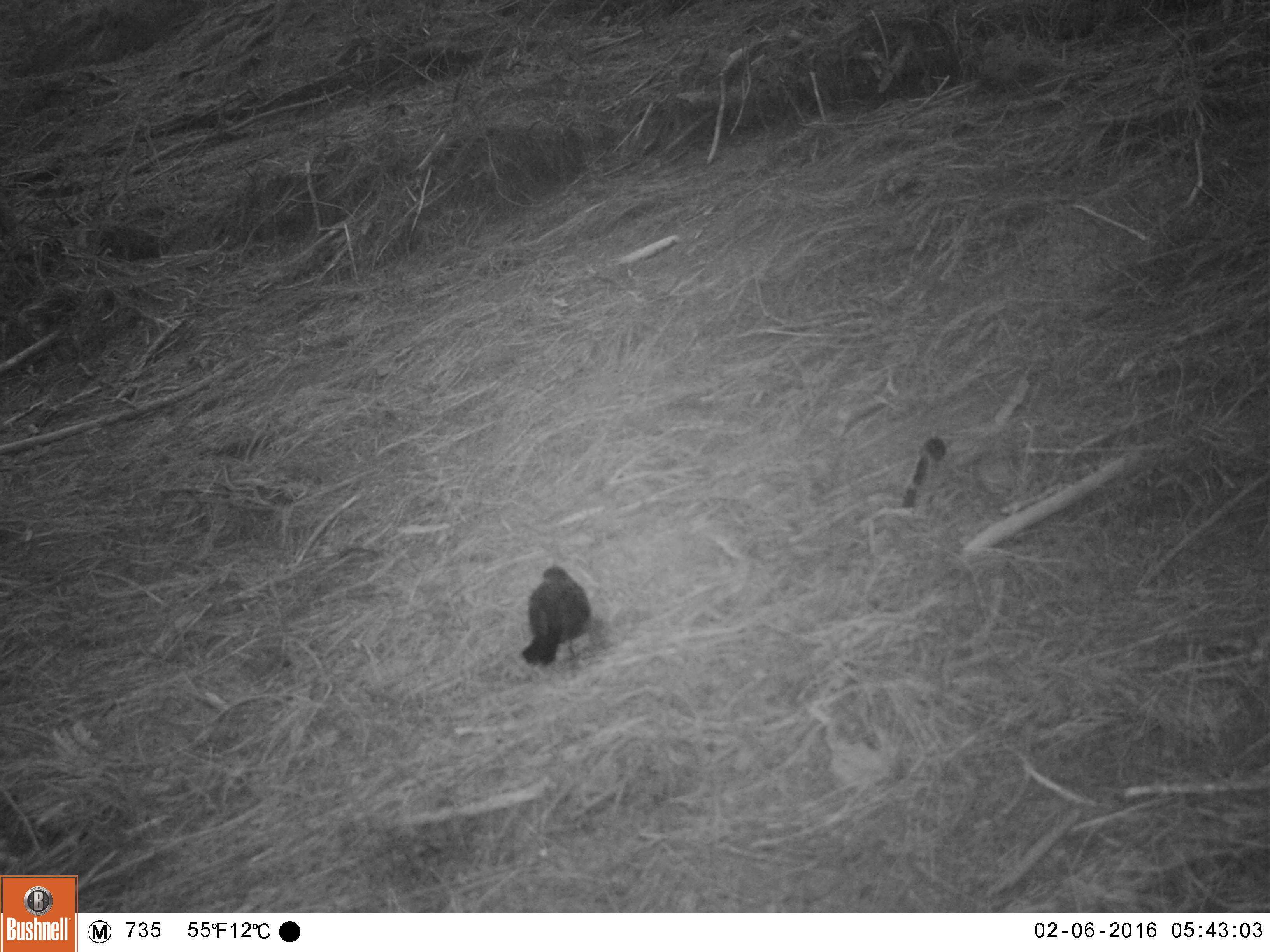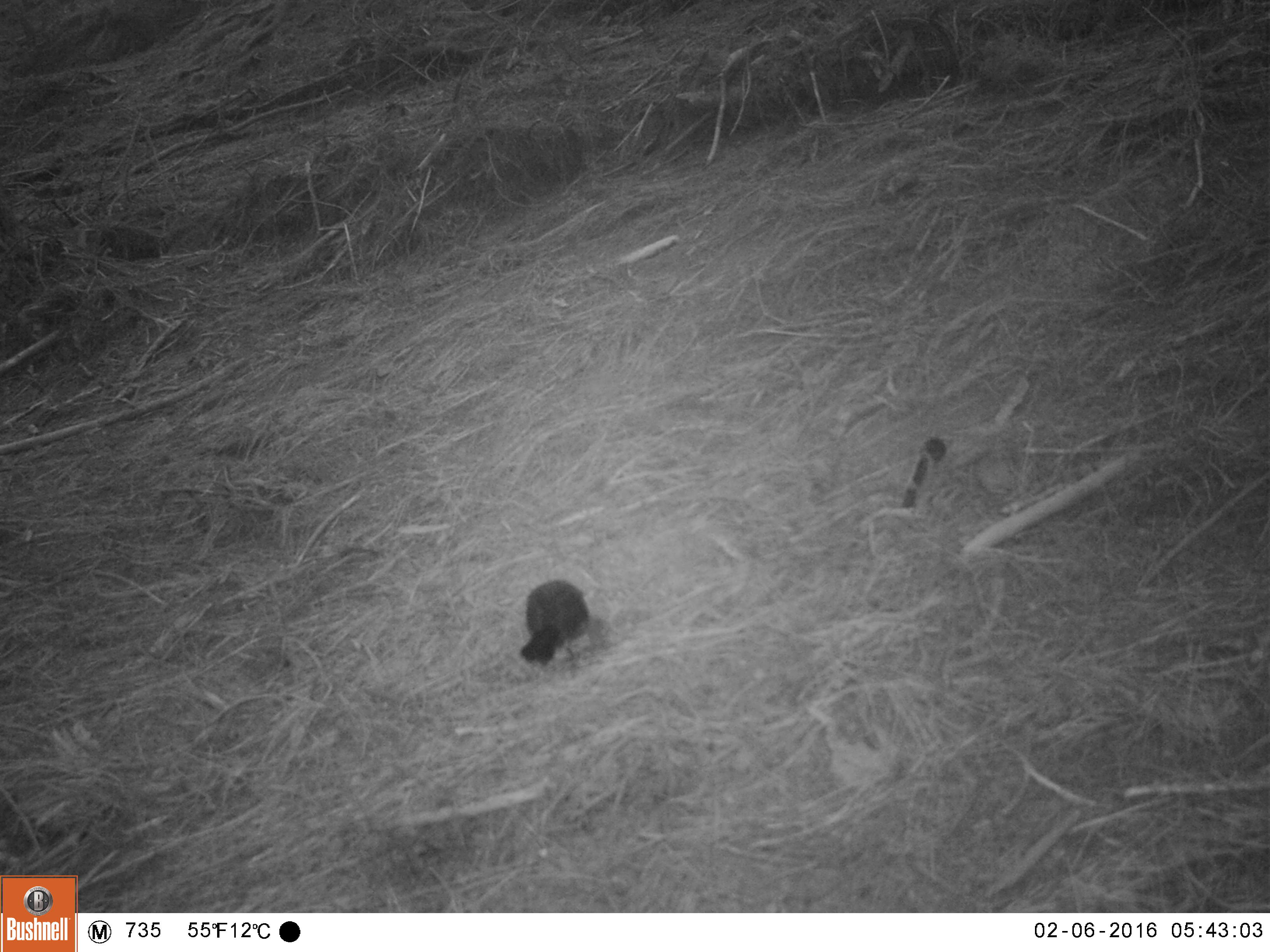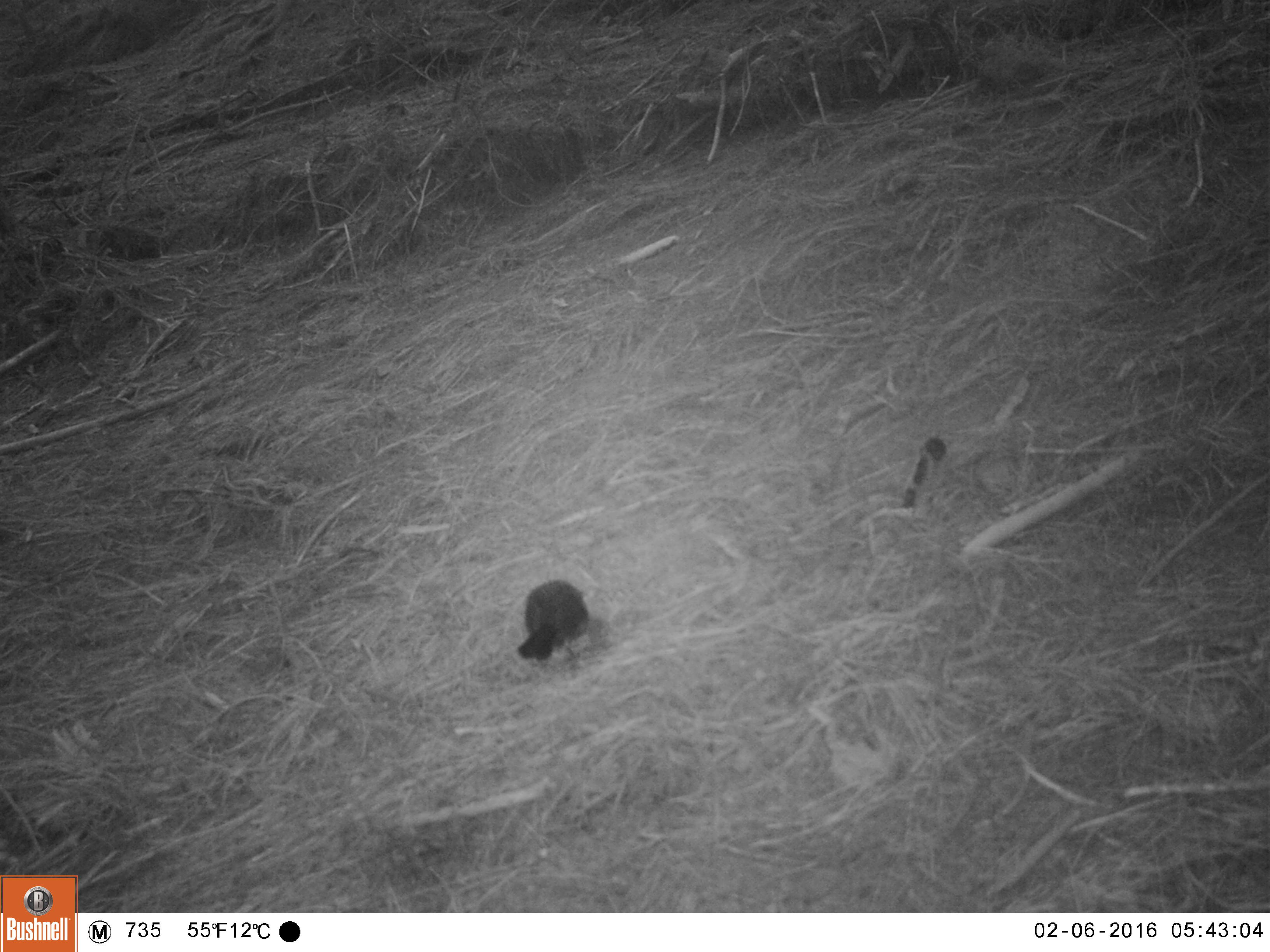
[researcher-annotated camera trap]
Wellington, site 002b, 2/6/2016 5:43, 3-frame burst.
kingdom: Animalia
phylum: Chordata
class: Aves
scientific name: Aves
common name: bird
Bird (Aves).